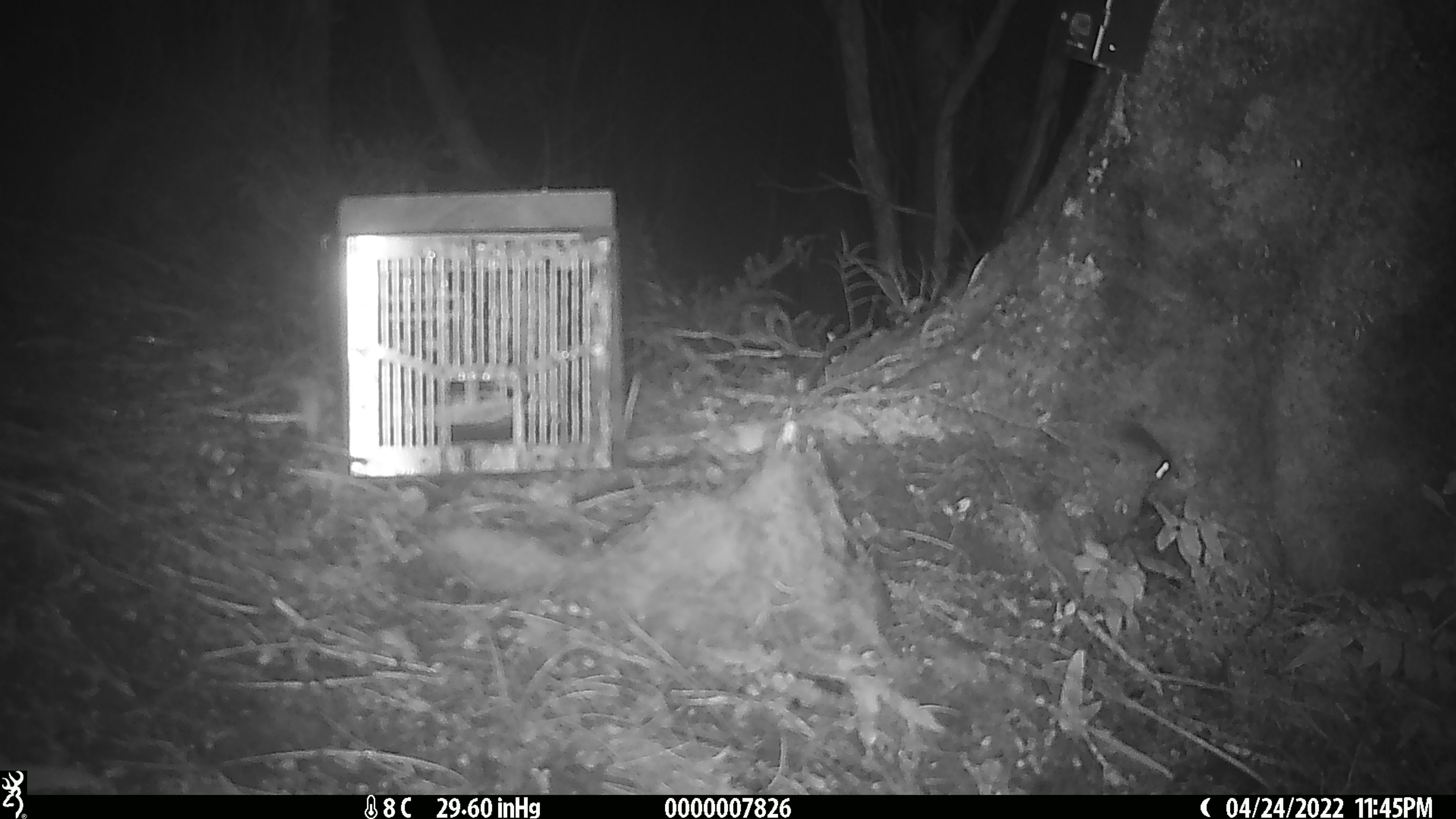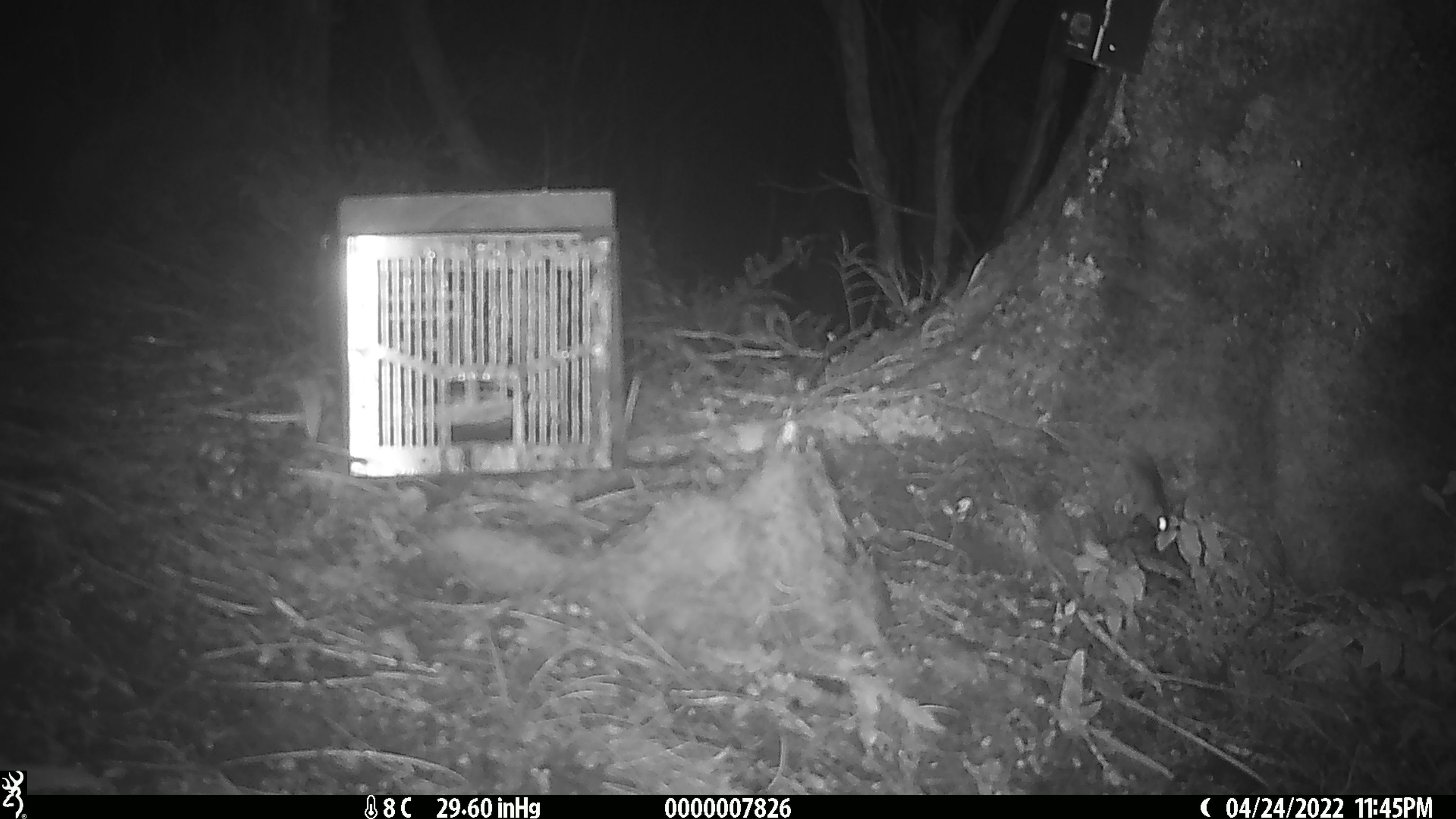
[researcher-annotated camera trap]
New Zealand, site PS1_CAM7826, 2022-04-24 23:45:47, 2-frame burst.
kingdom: Animalia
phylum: Chordata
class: Mammalia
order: Rodentia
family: Muridae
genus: Mus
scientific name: Mus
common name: mouse